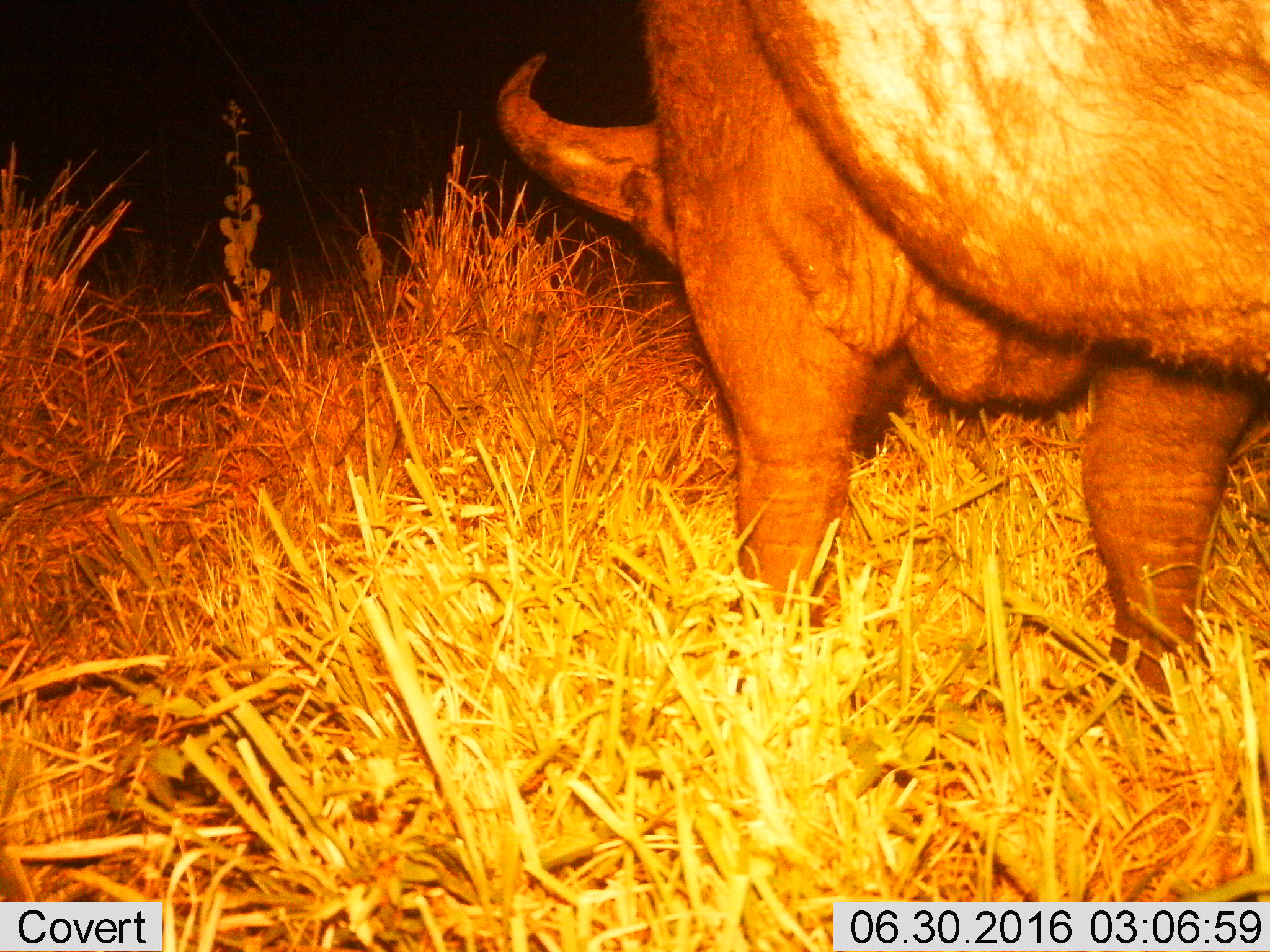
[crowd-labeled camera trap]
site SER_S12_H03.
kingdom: Animalia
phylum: Chordata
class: Mammalia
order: Artiodactyla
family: Bovidae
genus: Syncerus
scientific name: Syncerus caffer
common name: african buffalo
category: buffalo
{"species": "buffalo (african buffalo) (Syncerus caffer)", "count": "1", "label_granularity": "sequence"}